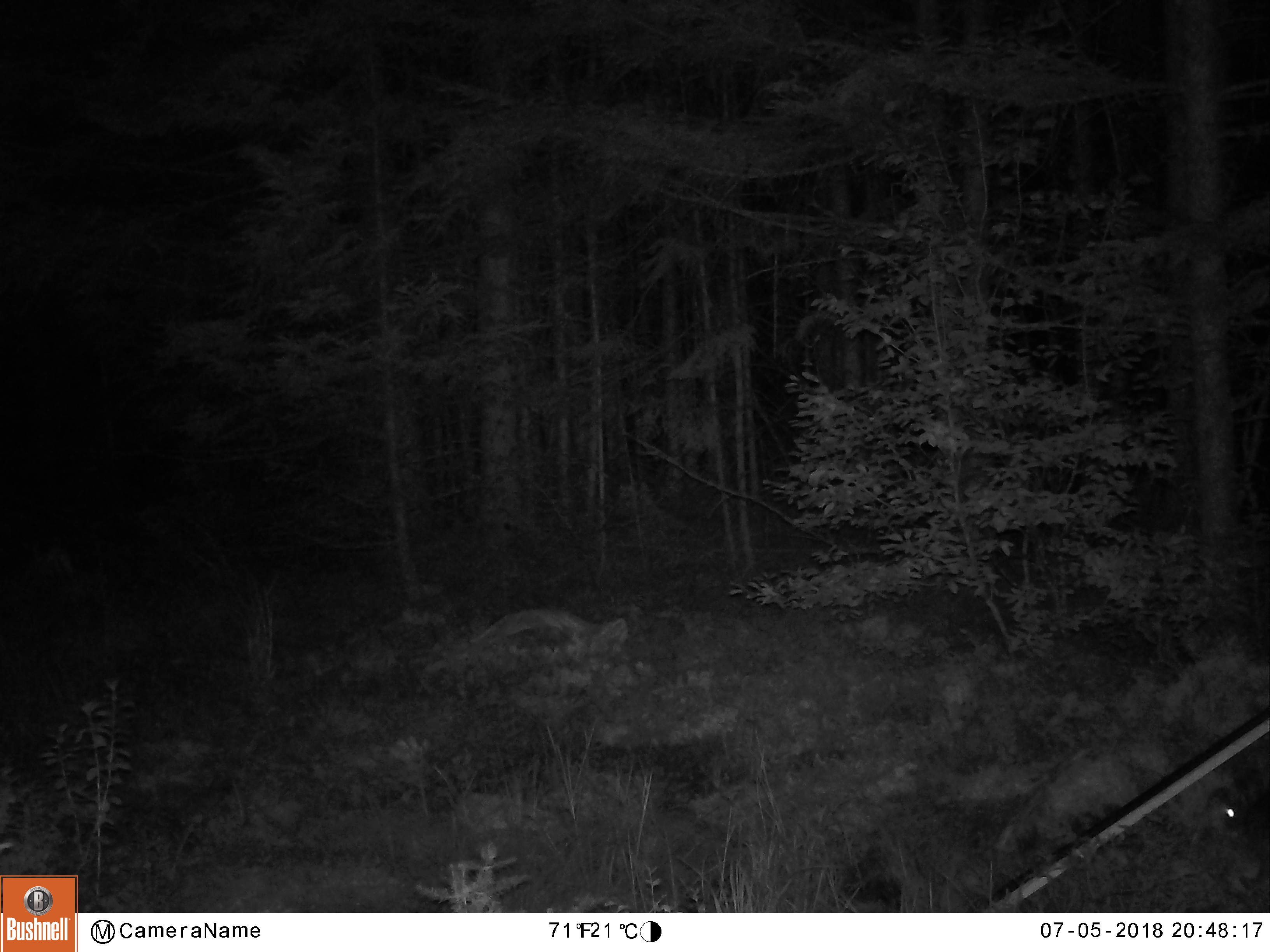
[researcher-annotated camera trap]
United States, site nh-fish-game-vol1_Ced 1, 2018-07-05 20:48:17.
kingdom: Animalia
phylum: Chordata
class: Mammalia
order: Lagomorpha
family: Leporidae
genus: Lepus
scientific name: Lepus americanus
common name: snowshoe hare